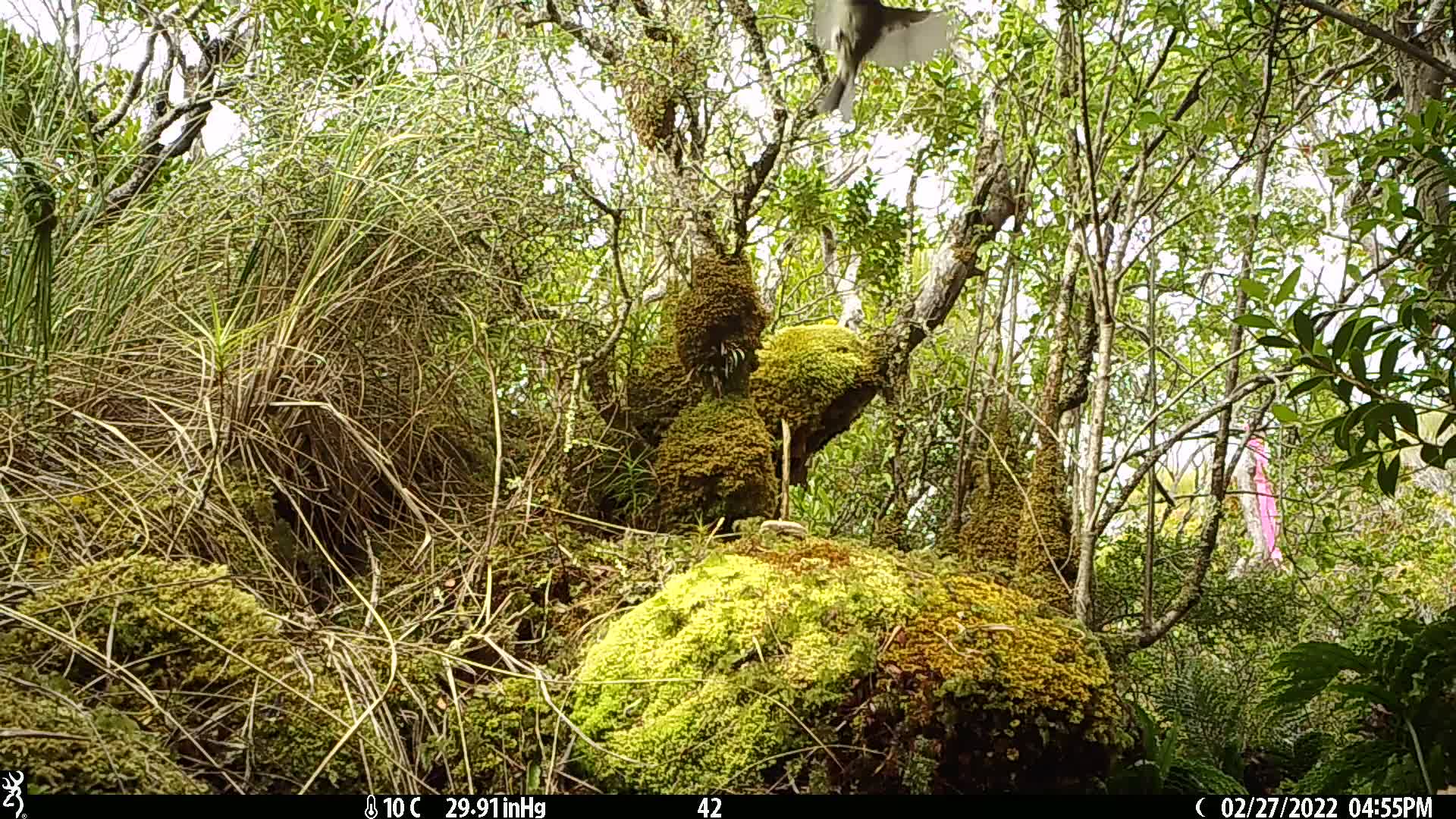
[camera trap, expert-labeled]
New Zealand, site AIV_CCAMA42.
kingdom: Animalia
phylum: Chordata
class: Aves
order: Passeriformes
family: Meliphagidae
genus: Anthornis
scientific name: Anthornis melanura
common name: new zealand bellbird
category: bellbird